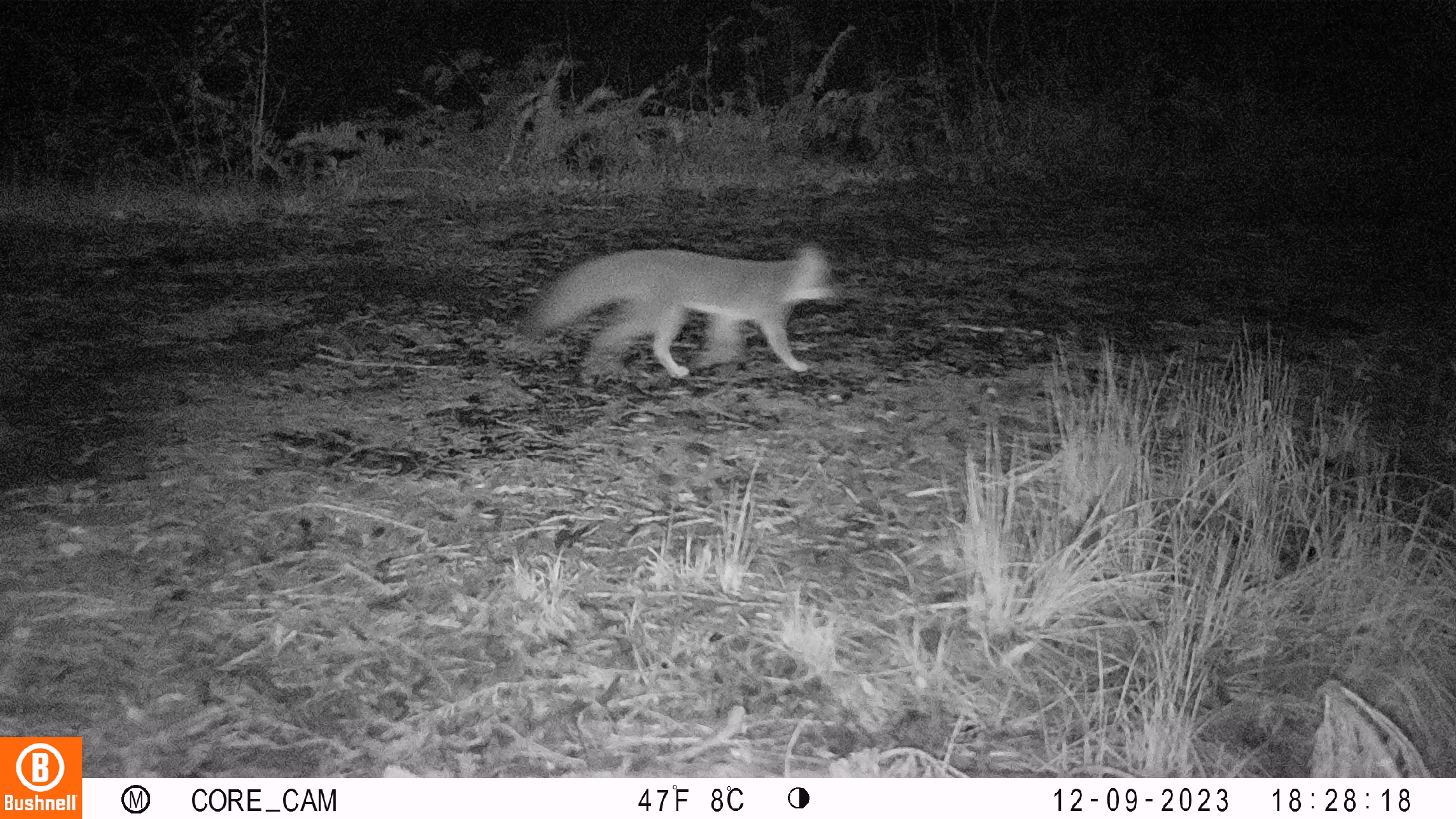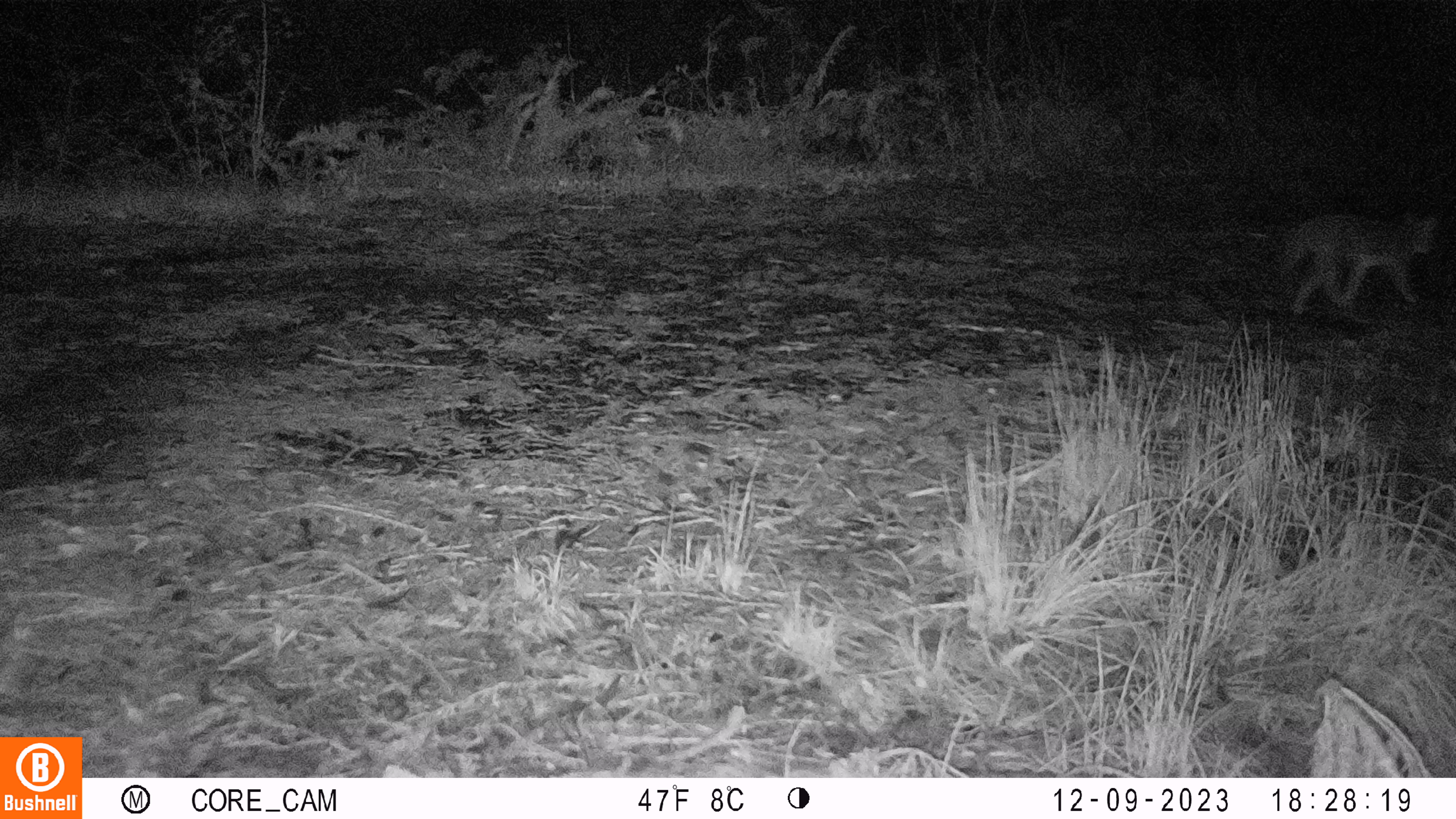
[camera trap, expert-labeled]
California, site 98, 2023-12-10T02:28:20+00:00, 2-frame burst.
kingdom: Animalia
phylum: Chordata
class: Mammalia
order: Carnivora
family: Canidae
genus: Urocyon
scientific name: Urocyon cinereoargenteus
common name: gray fox